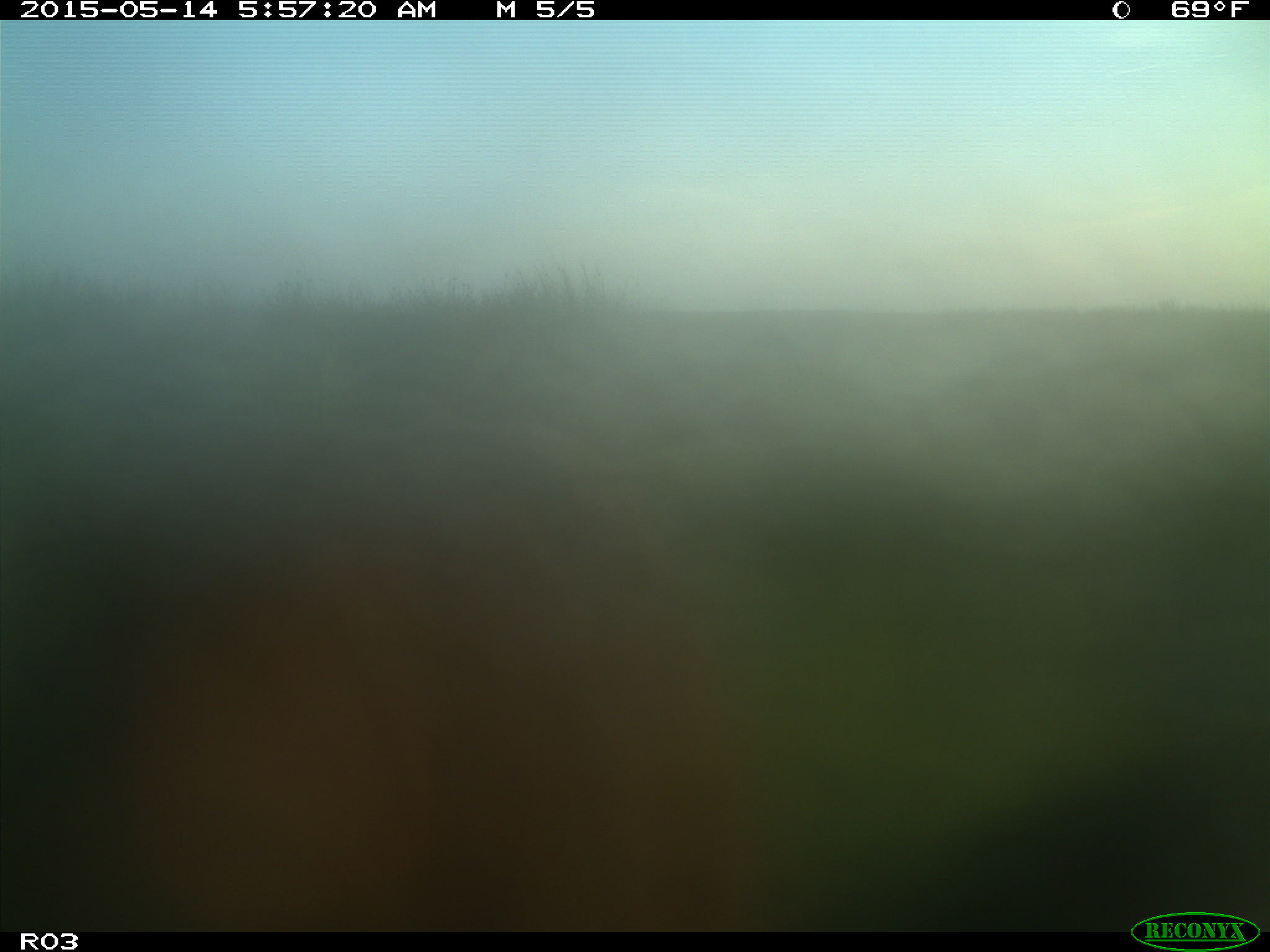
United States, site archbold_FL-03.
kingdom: Animalia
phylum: Chordata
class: Mammalia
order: Artiodactyla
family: Bovidae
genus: Bos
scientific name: Bos taurus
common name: domestic cow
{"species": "Bos taurus (domestic cow)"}